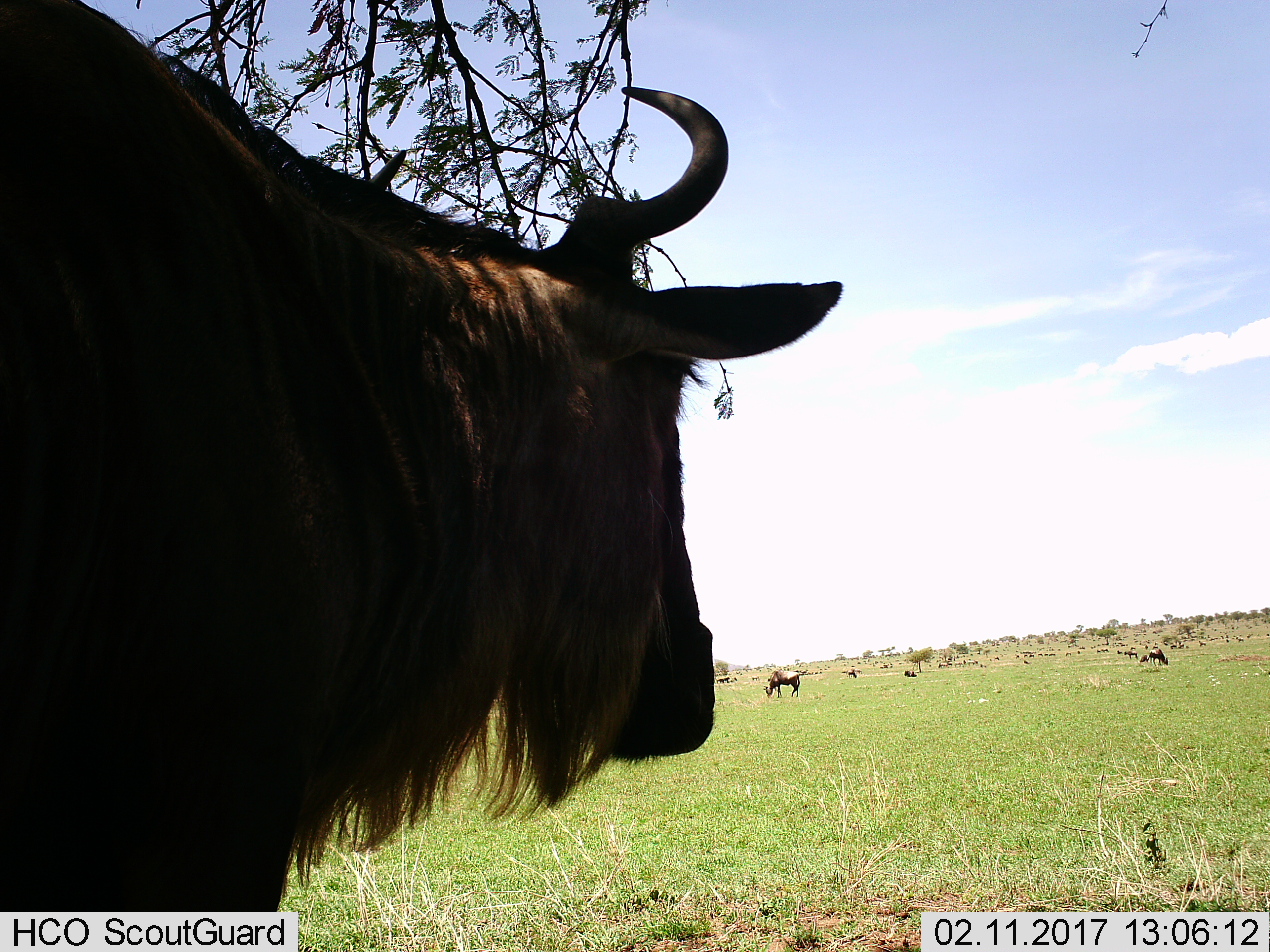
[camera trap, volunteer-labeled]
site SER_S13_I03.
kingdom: Animalia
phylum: Chordata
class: Mammalia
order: Artiodactyla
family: Bovidae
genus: Connochaetes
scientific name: Connochaetes taurinus taurinus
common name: blue wildebeest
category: wildebeestblue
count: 11-50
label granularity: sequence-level